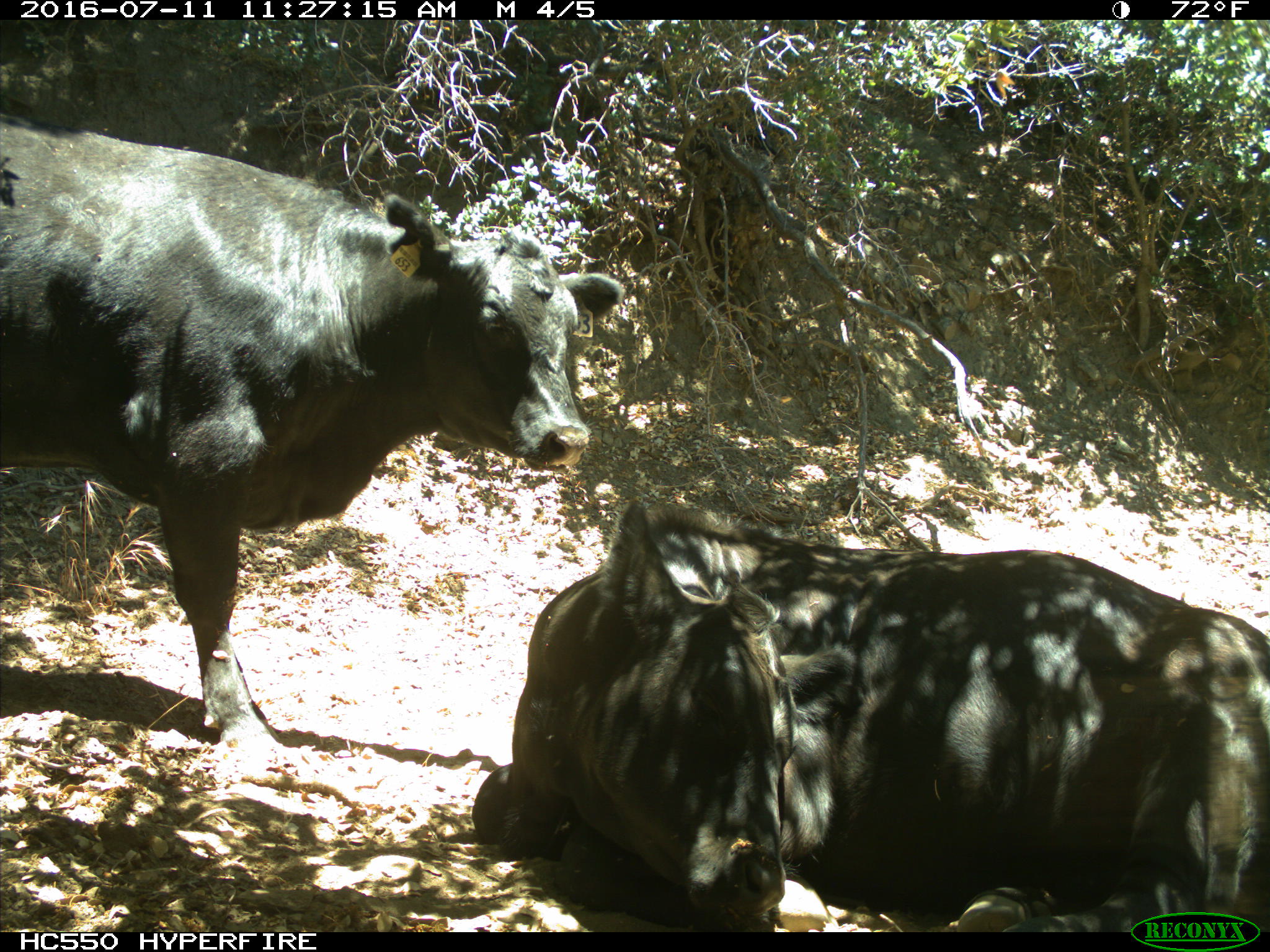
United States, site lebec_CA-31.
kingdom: Animalia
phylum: Chordata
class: Mammalia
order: Artiodactyla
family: Bovidae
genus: Bos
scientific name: Bos taurus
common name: domestic cow